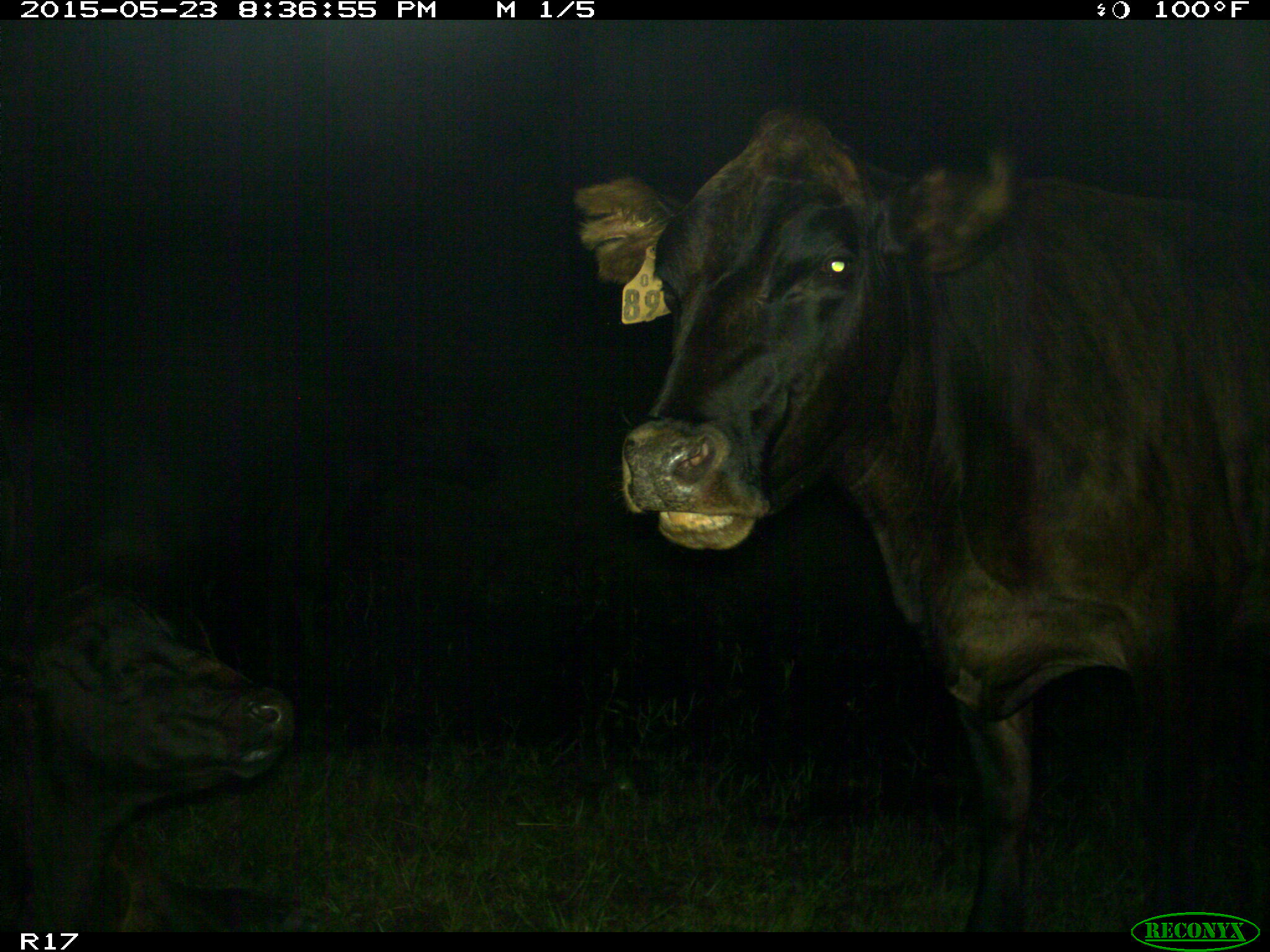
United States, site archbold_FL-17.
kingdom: Animalia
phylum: Chordata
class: Mammalia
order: Artiodactyla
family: Bovidae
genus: Bos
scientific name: Bos taurus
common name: domestic cow